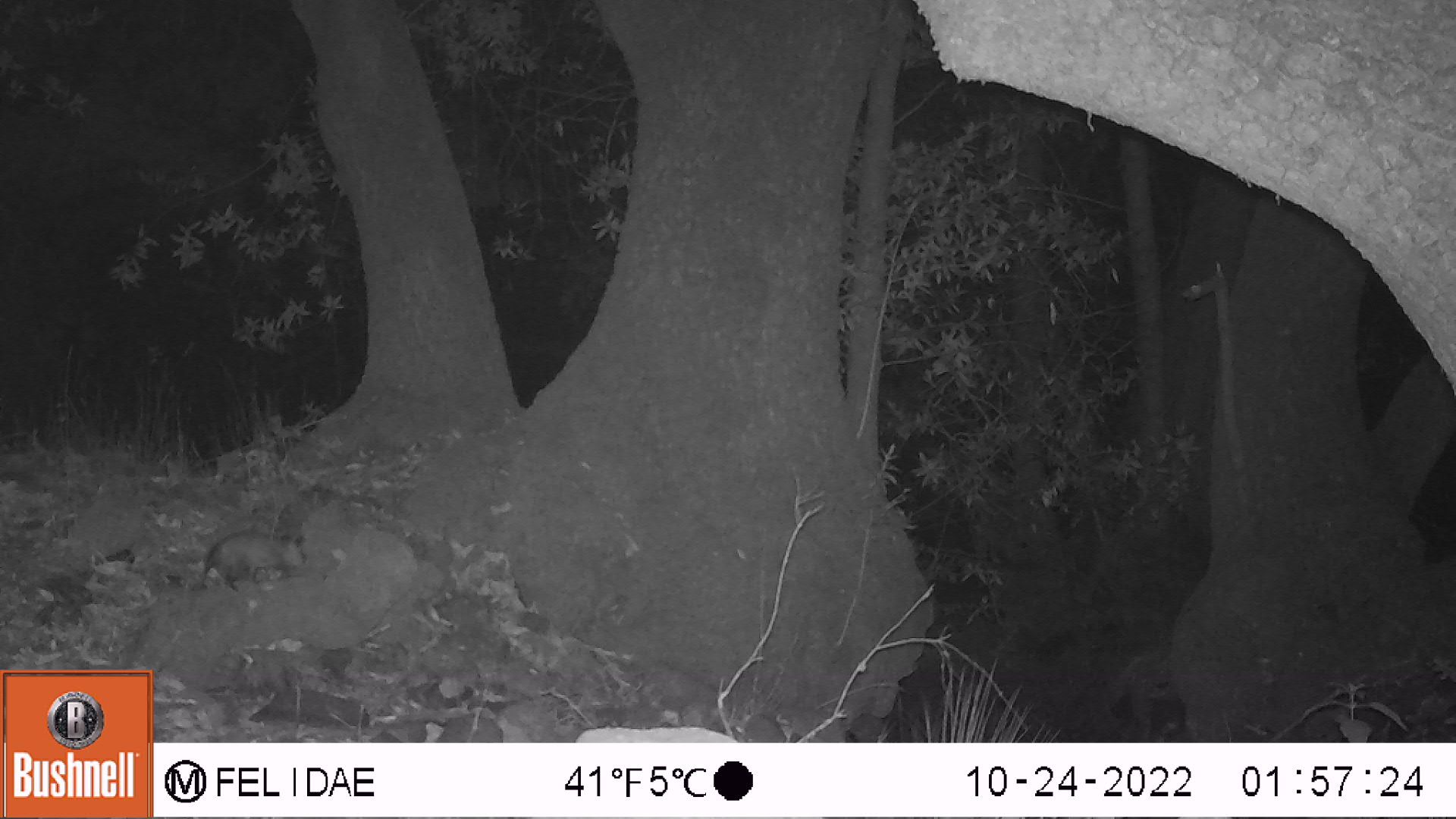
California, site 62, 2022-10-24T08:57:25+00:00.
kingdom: Animalia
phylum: Chordata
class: Mammalia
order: Didelphimorphia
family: Didelphidae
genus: Didelphis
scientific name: Didelphis virginiana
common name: virginia opossum